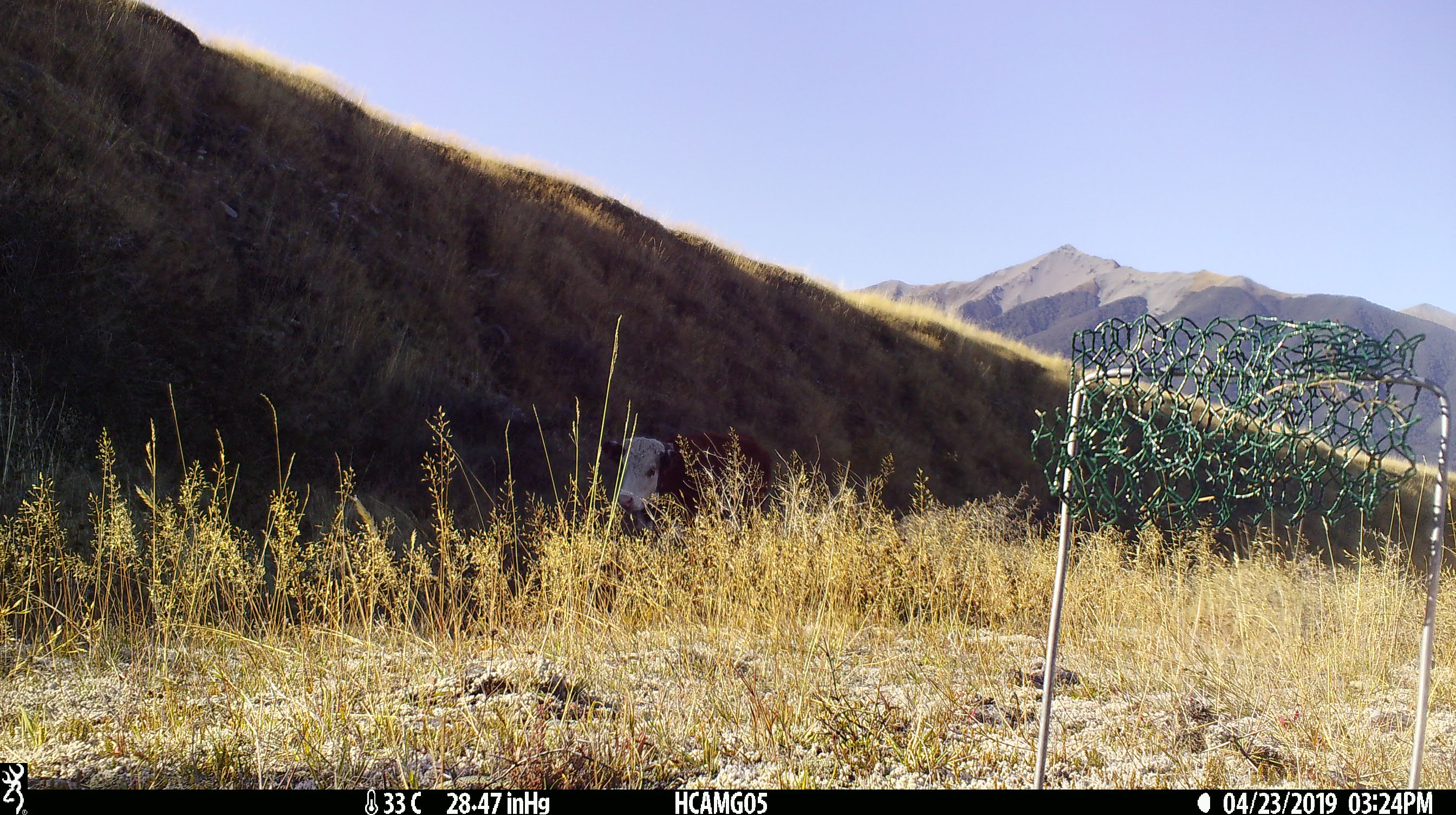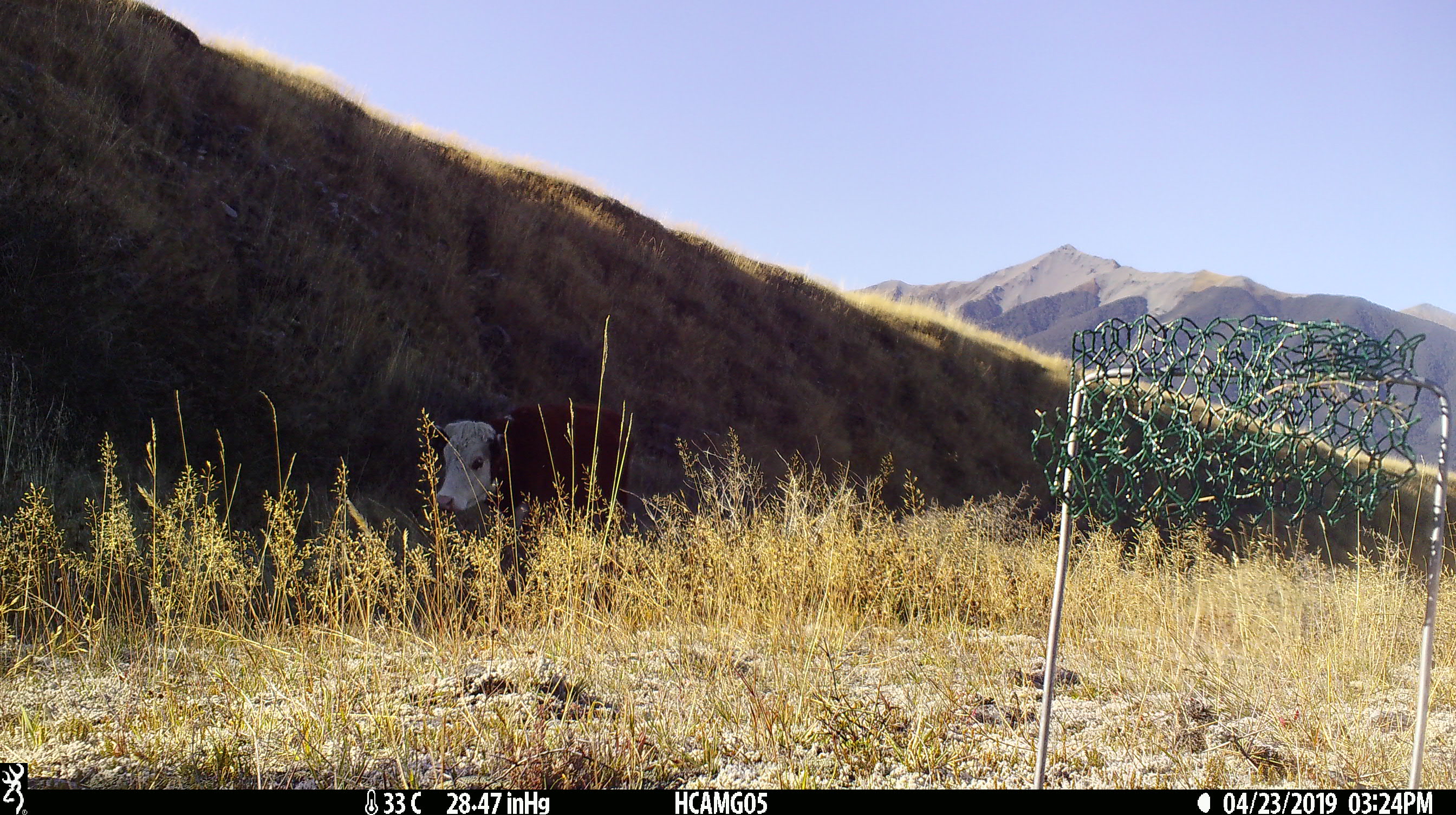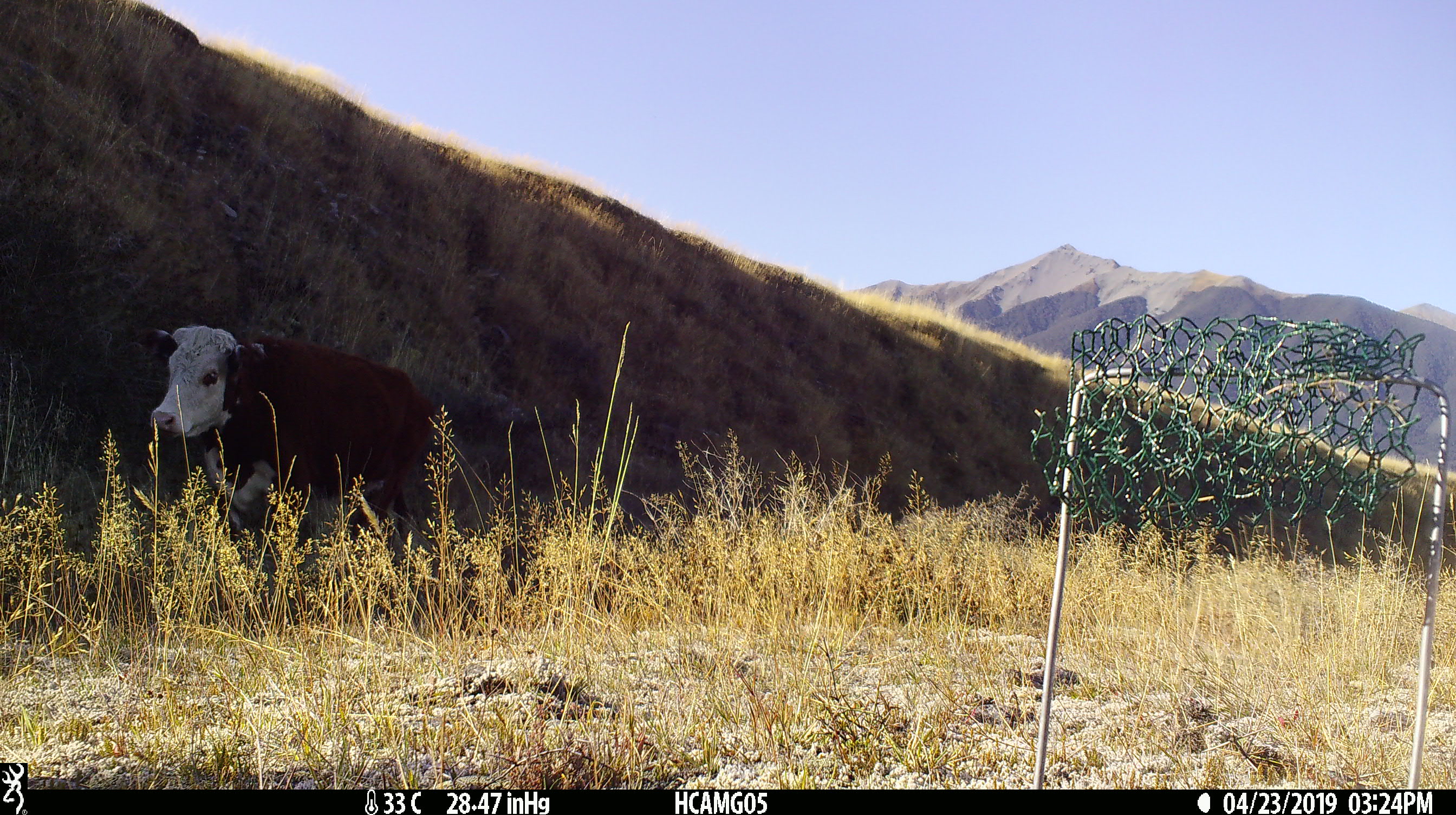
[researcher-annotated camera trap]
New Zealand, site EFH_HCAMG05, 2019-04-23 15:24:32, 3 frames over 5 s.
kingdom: Animalia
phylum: Chordata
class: Mammalia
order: Artiodactyla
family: Bovidae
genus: Bos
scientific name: Bos taurus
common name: domestic cow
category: cow